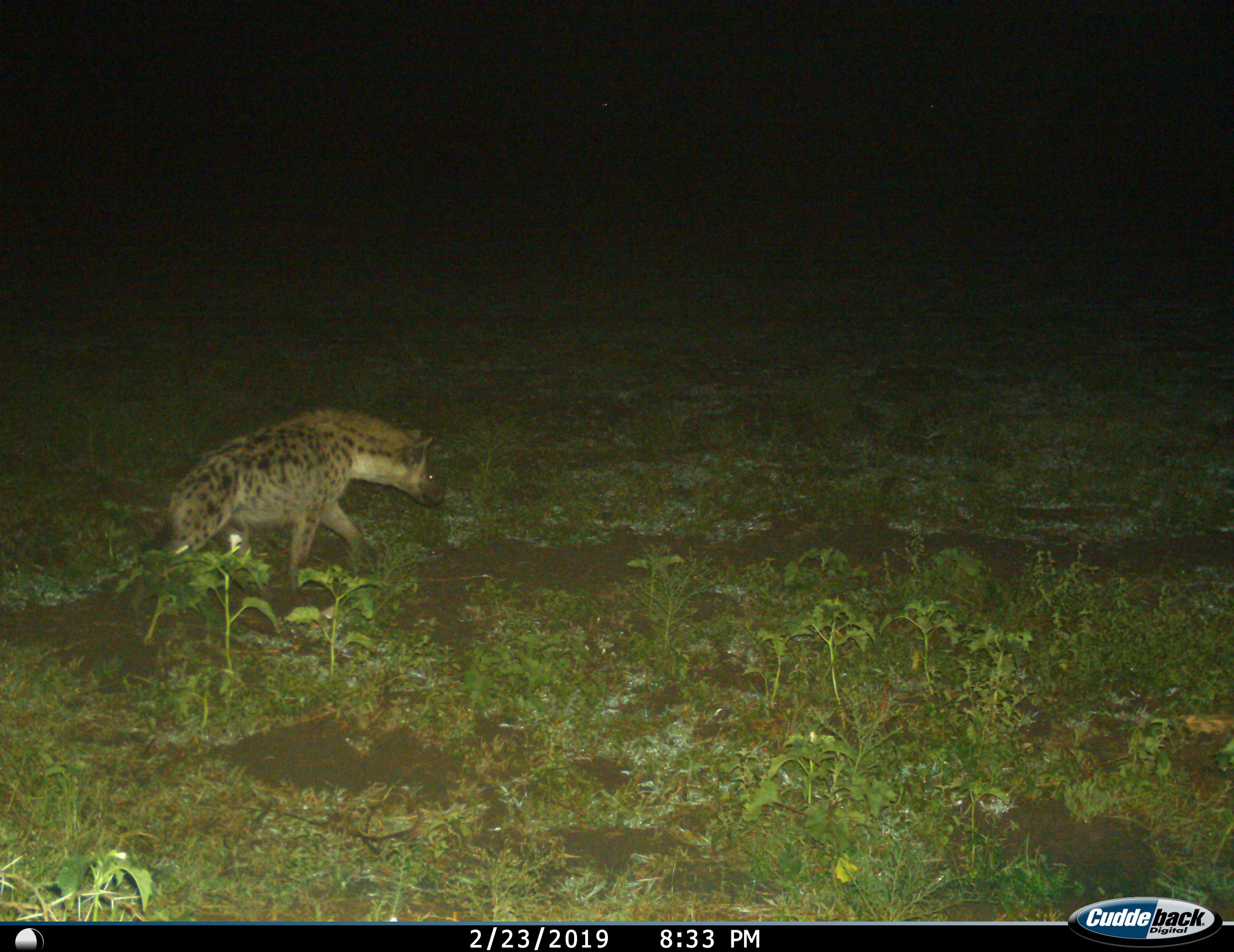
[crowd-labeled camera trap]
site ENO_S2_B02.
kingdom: Animalia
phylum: Chordata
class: Mammalia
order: Carnivora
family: Hyaenidae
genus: Crocuta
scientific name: Crocuta crocuta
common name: spotted hyena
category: hyenaspotted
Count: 1.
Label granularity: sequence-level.